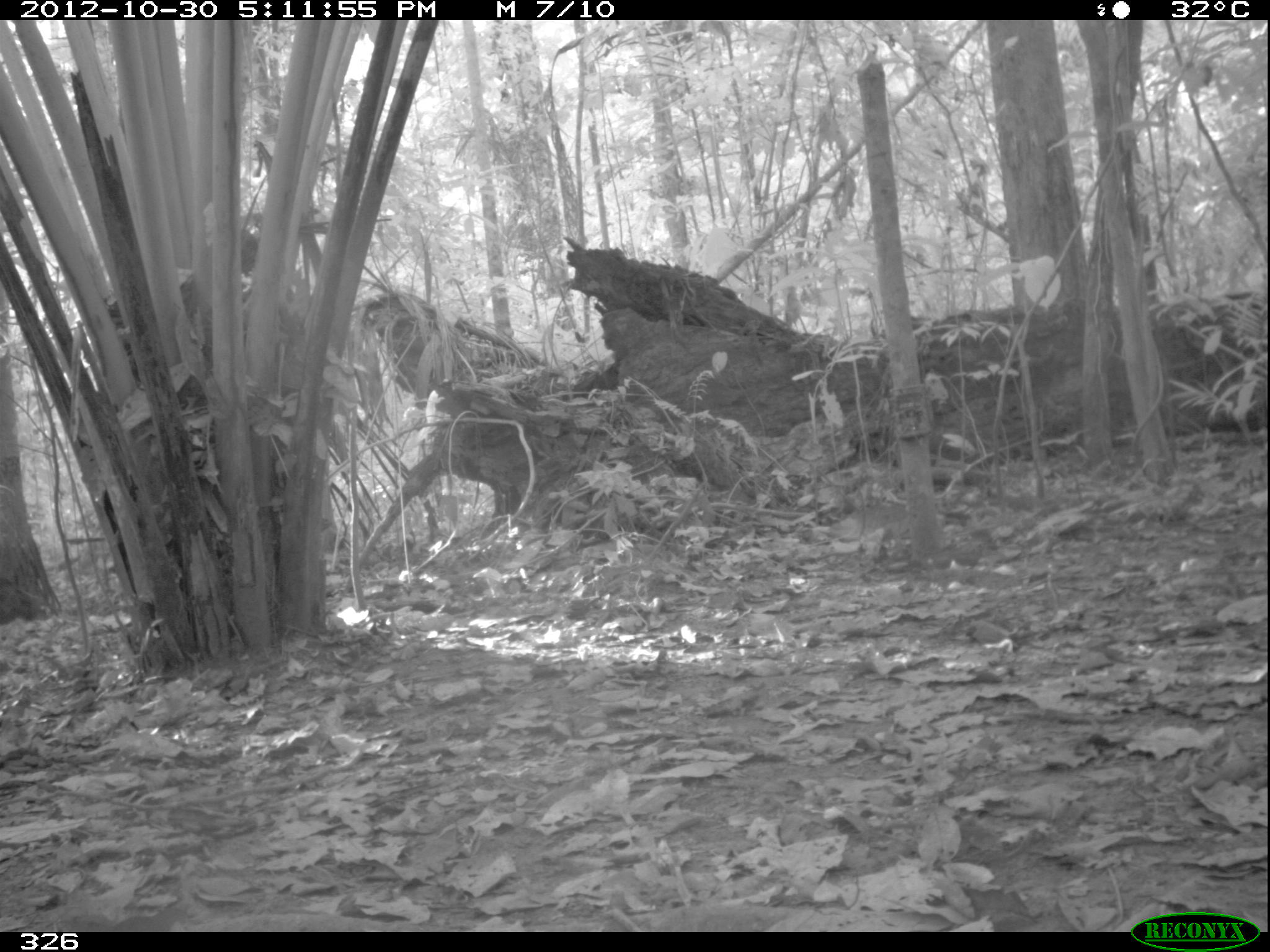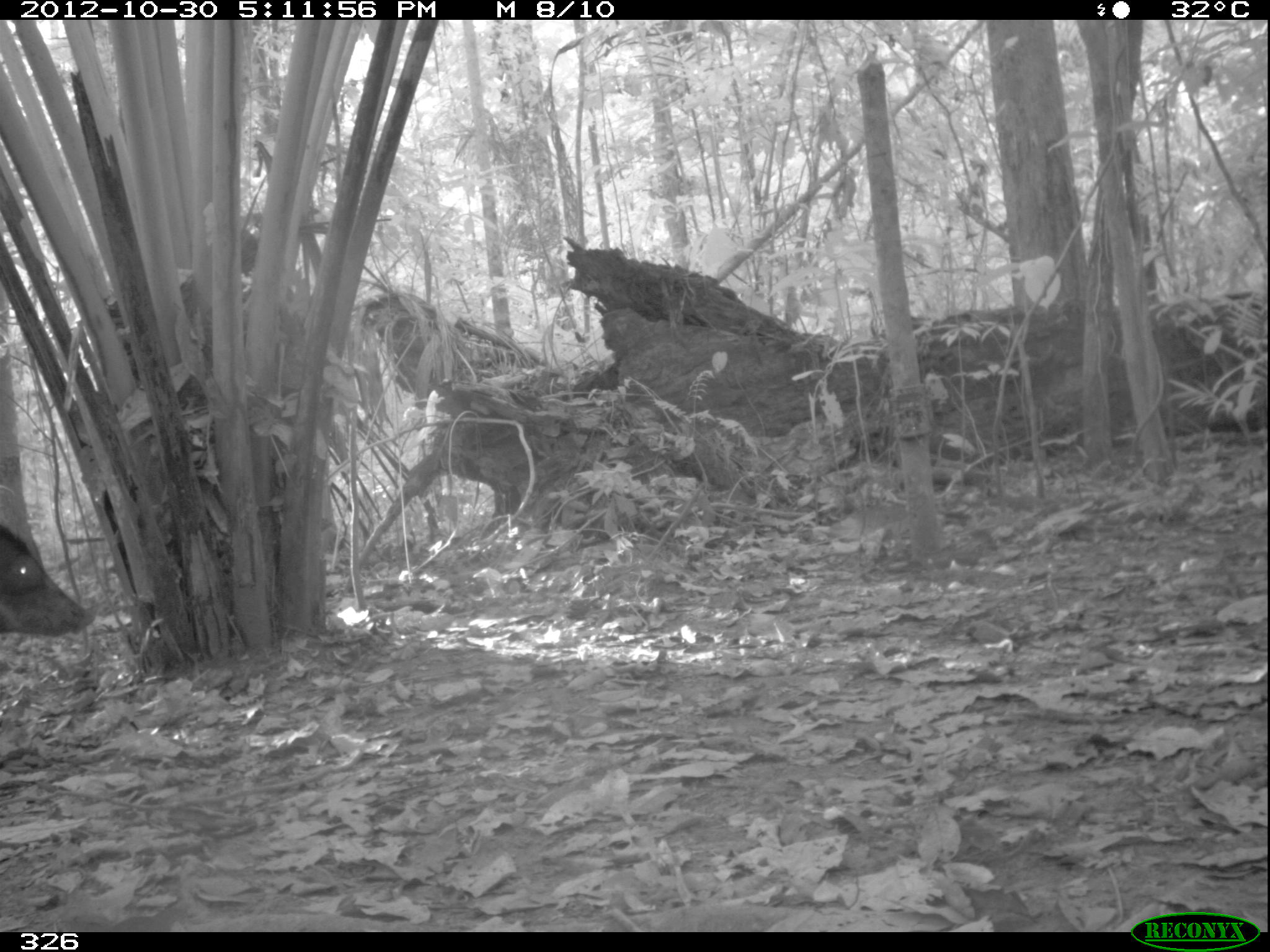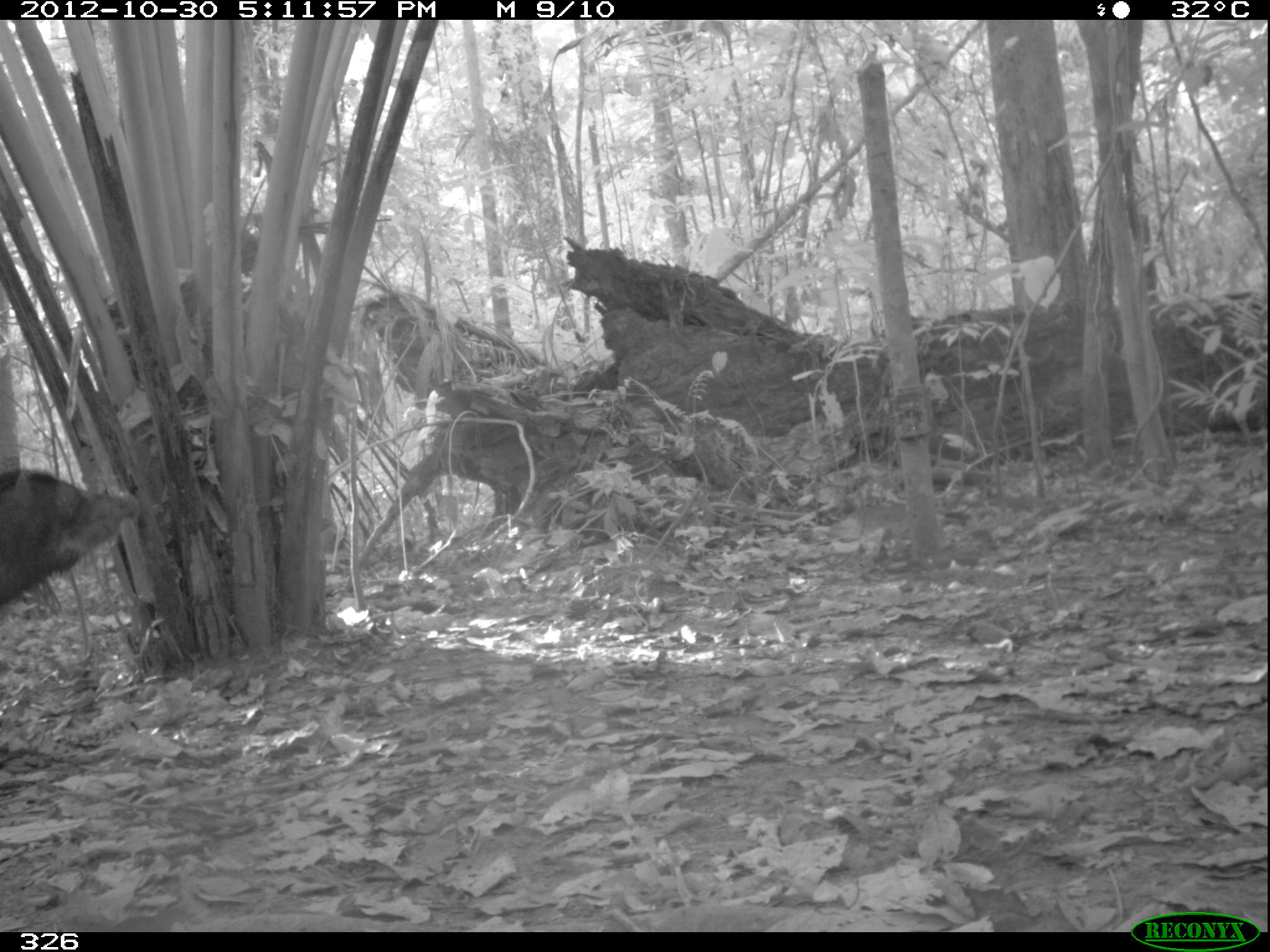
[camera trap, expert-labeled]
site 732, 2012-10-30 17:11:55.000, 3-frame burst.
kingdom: Animalia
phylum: Chordata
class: Mammalia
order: Artiodactyla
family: Tayassuidae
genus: Tayassu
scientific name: Tayassu pecari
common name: white-lipped peccary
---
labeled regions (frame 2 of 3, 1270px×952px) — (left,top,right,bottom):
tayassu pecari: (0,520,95,638)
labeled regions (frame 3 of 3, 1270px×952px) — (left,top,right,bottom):
tayassu pecari: (0,466,139,610)